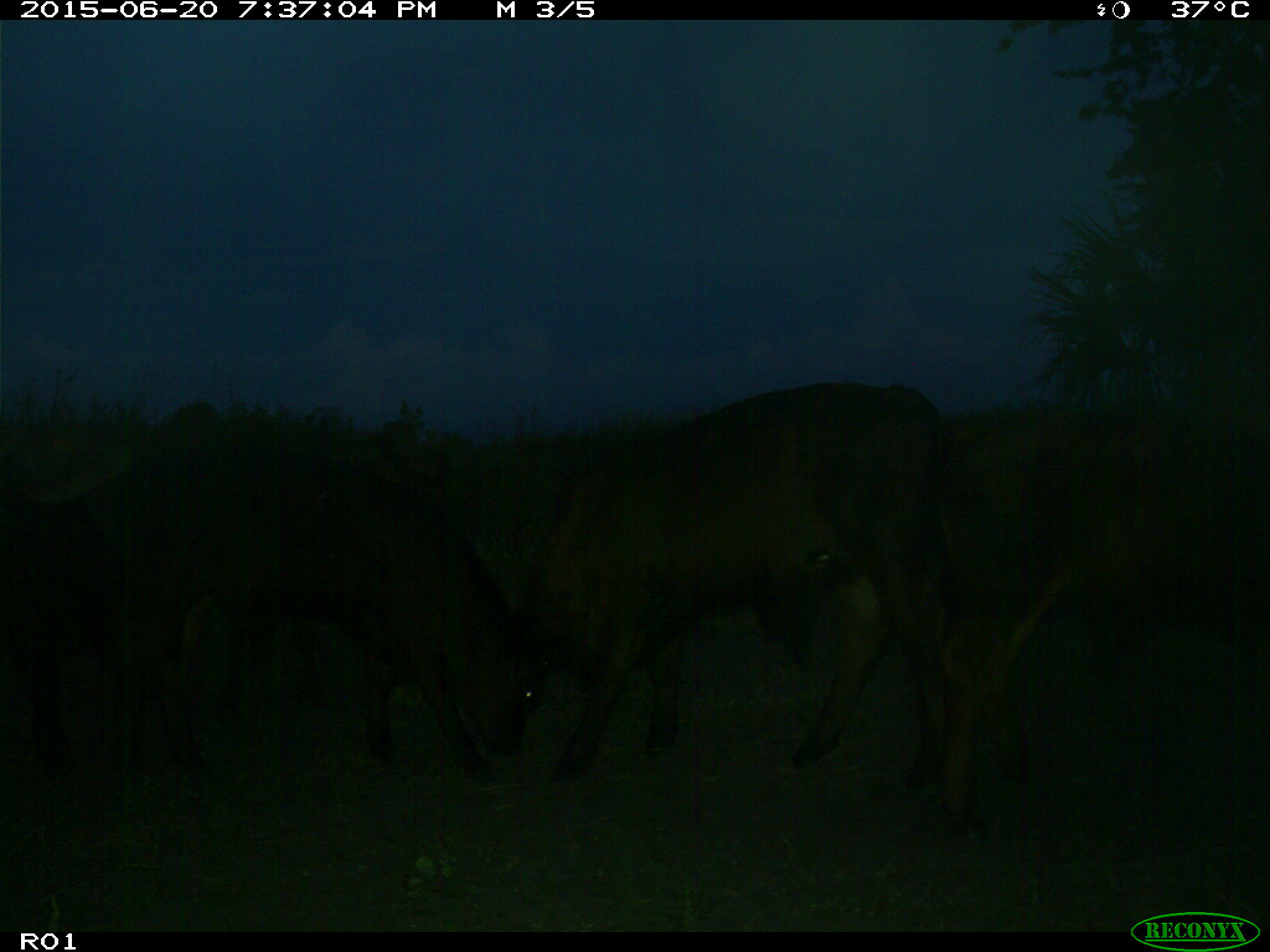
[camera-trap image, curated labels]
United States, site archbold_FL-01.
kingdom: Animalia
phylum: Chordata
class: Mammalia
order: Artiodactyla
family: Bovidae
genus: Bos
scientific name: Bos taurus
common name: domestic cow